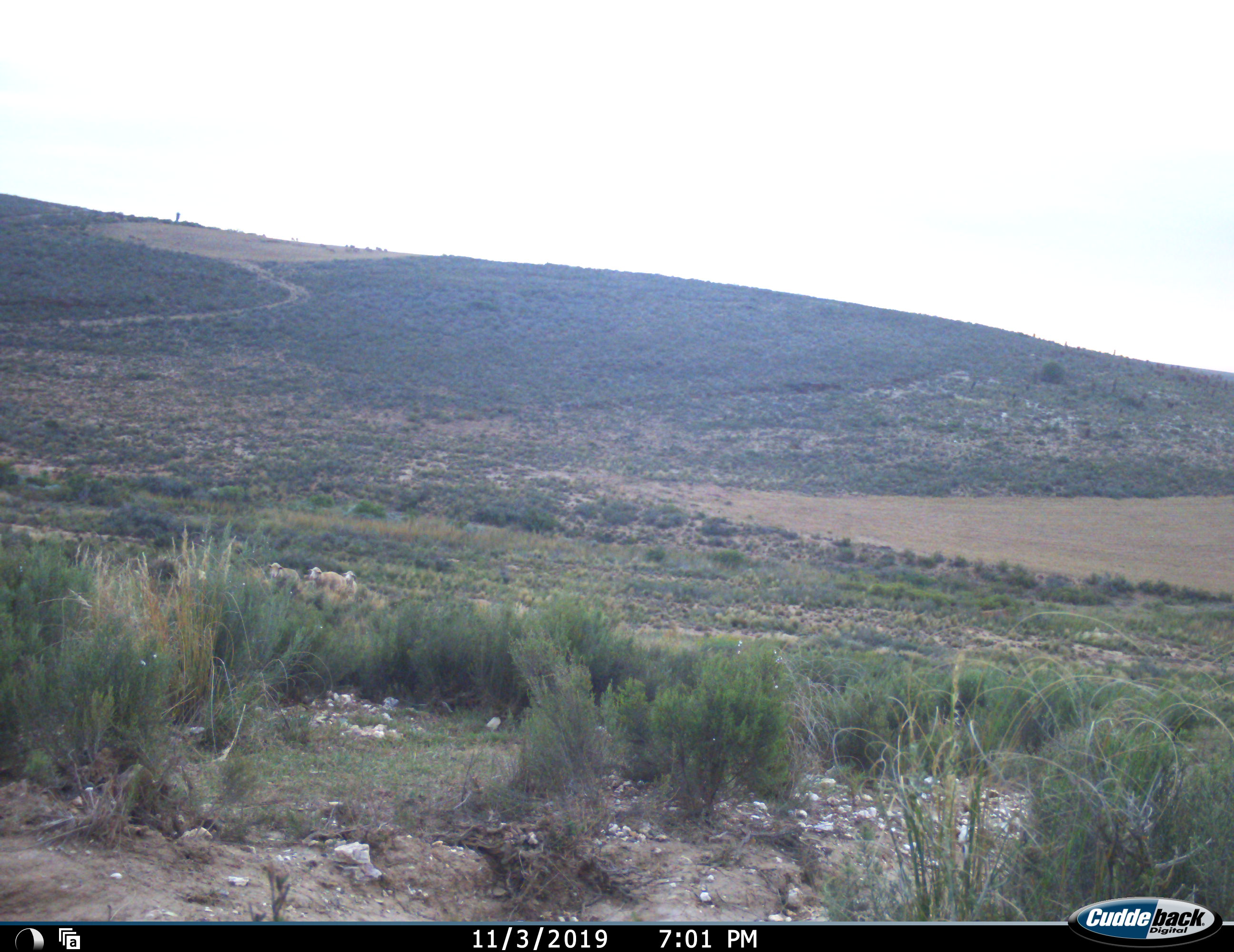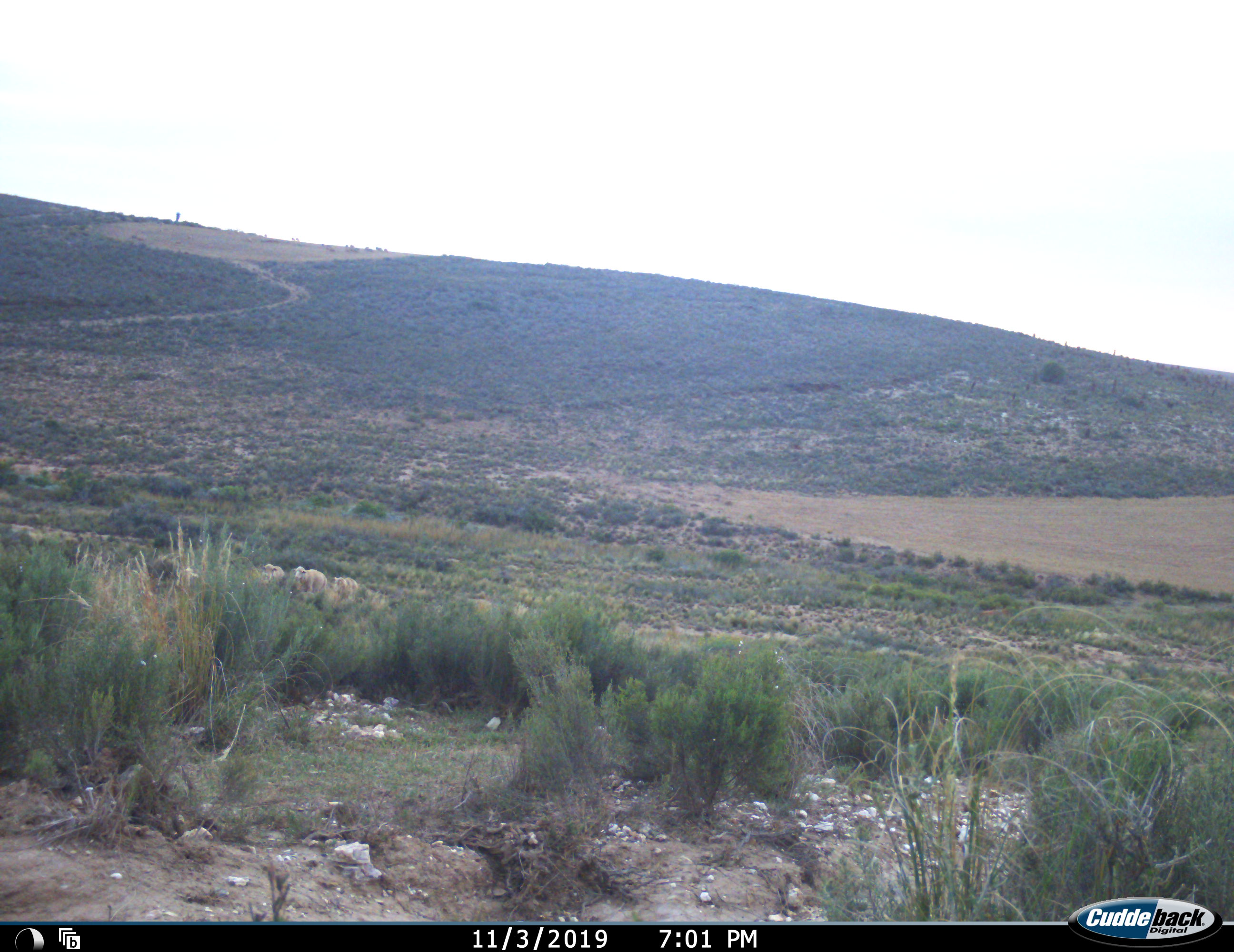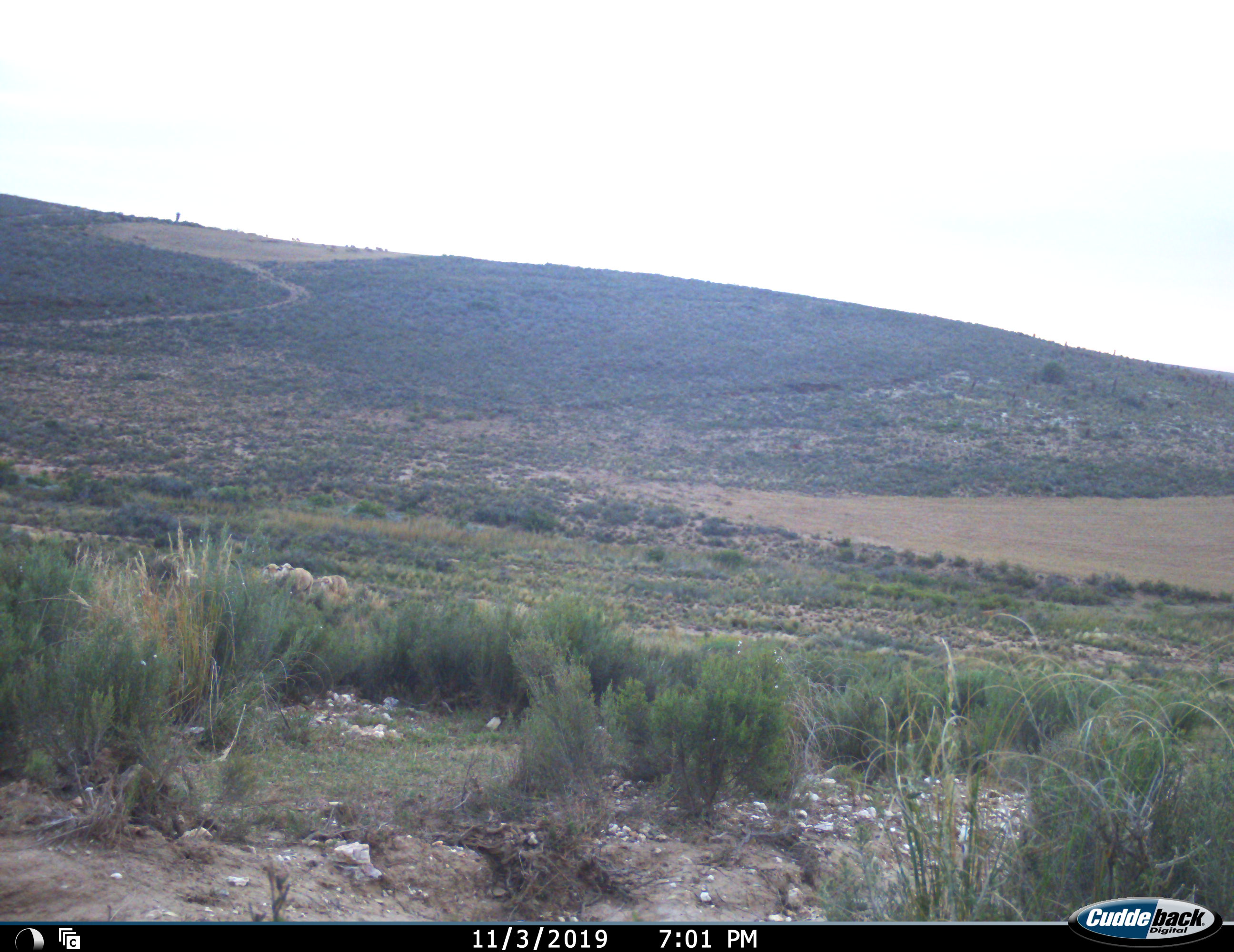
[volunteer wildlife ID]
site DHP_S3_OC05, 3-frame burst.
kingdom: Animalia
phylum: Chordata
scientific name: Vertebrata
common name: domestic animal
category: domesticanimal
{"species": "domesticanimal (domestic animal) (Vertebrata)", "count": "4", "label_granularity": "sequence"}